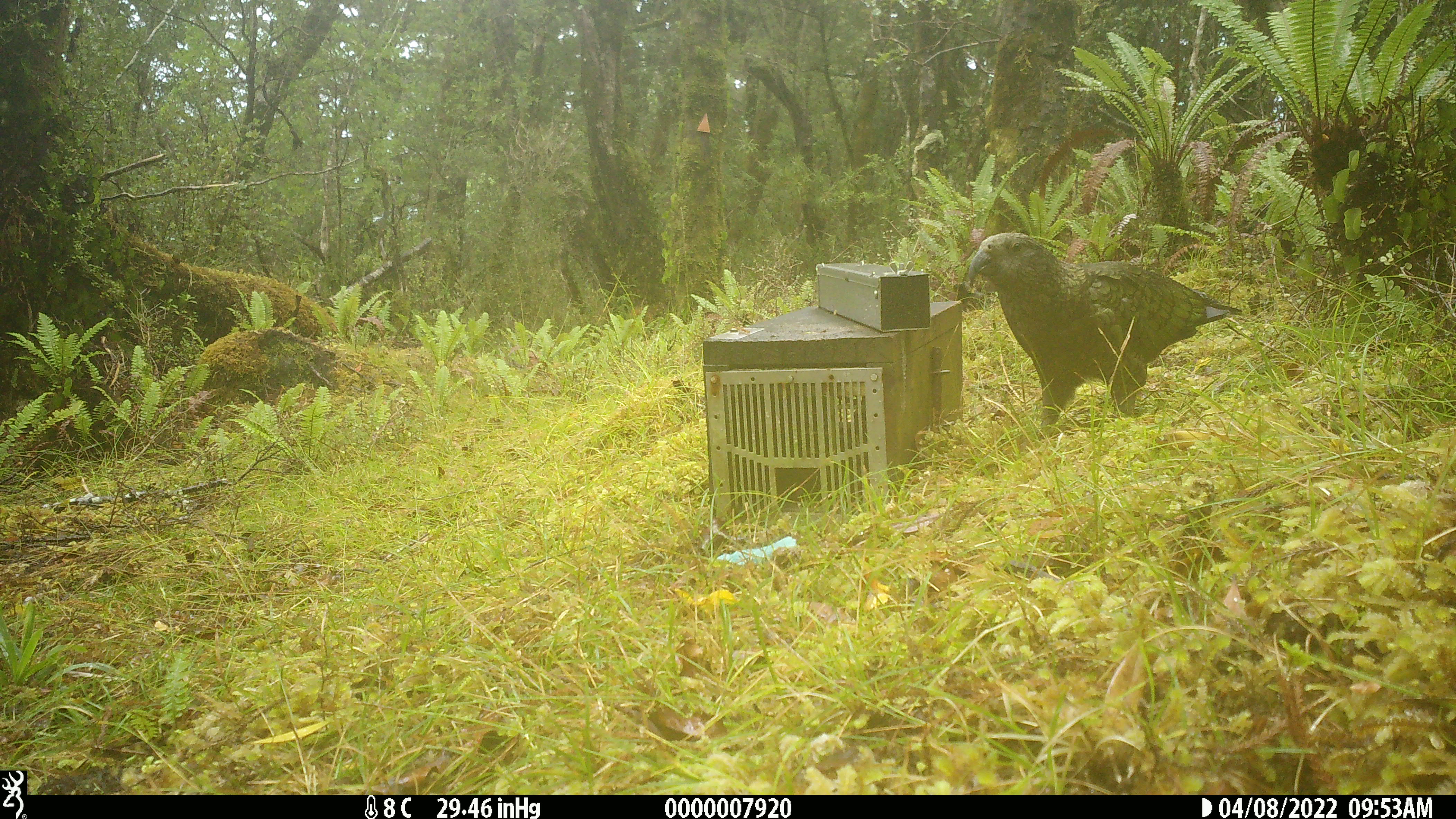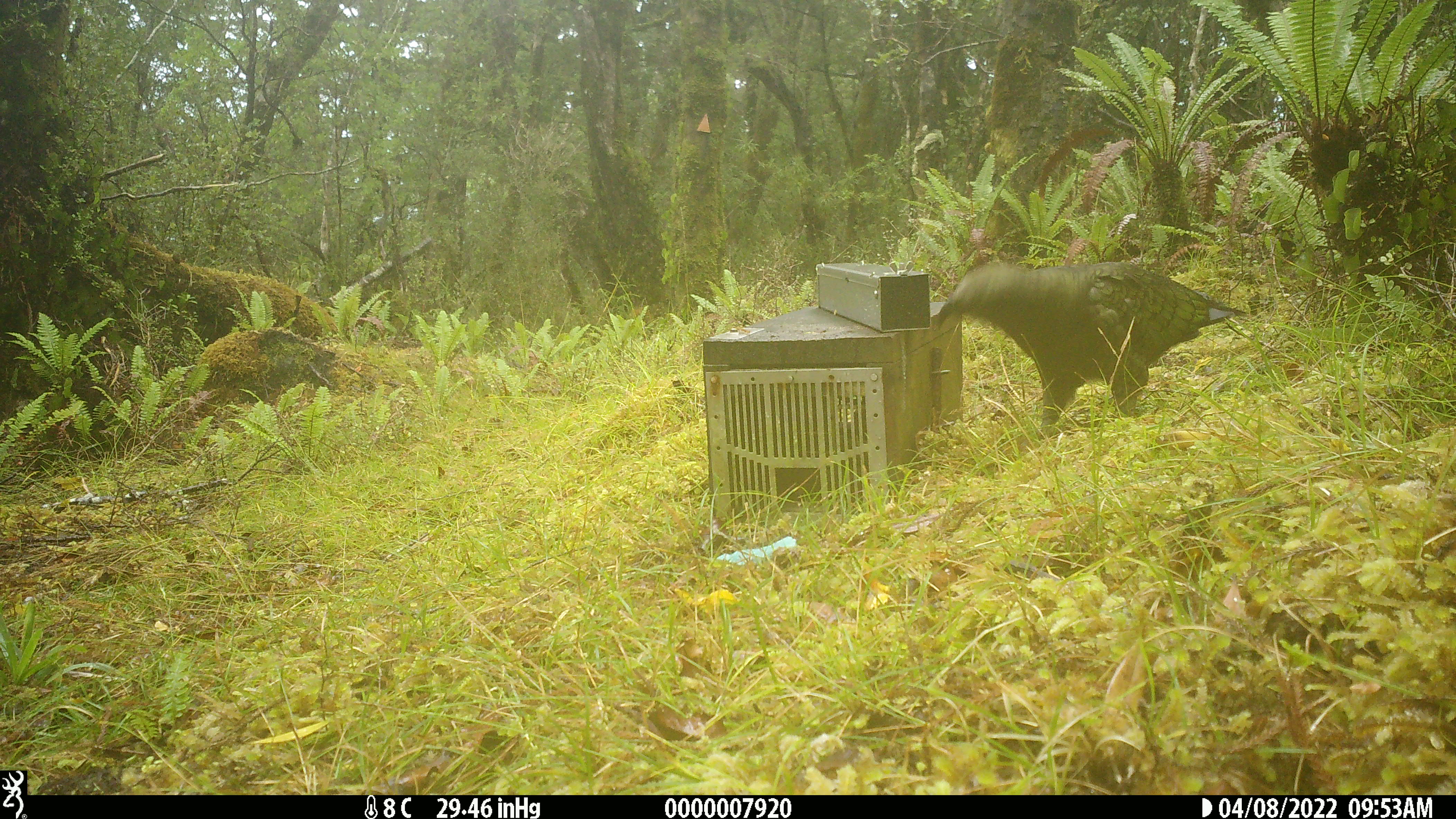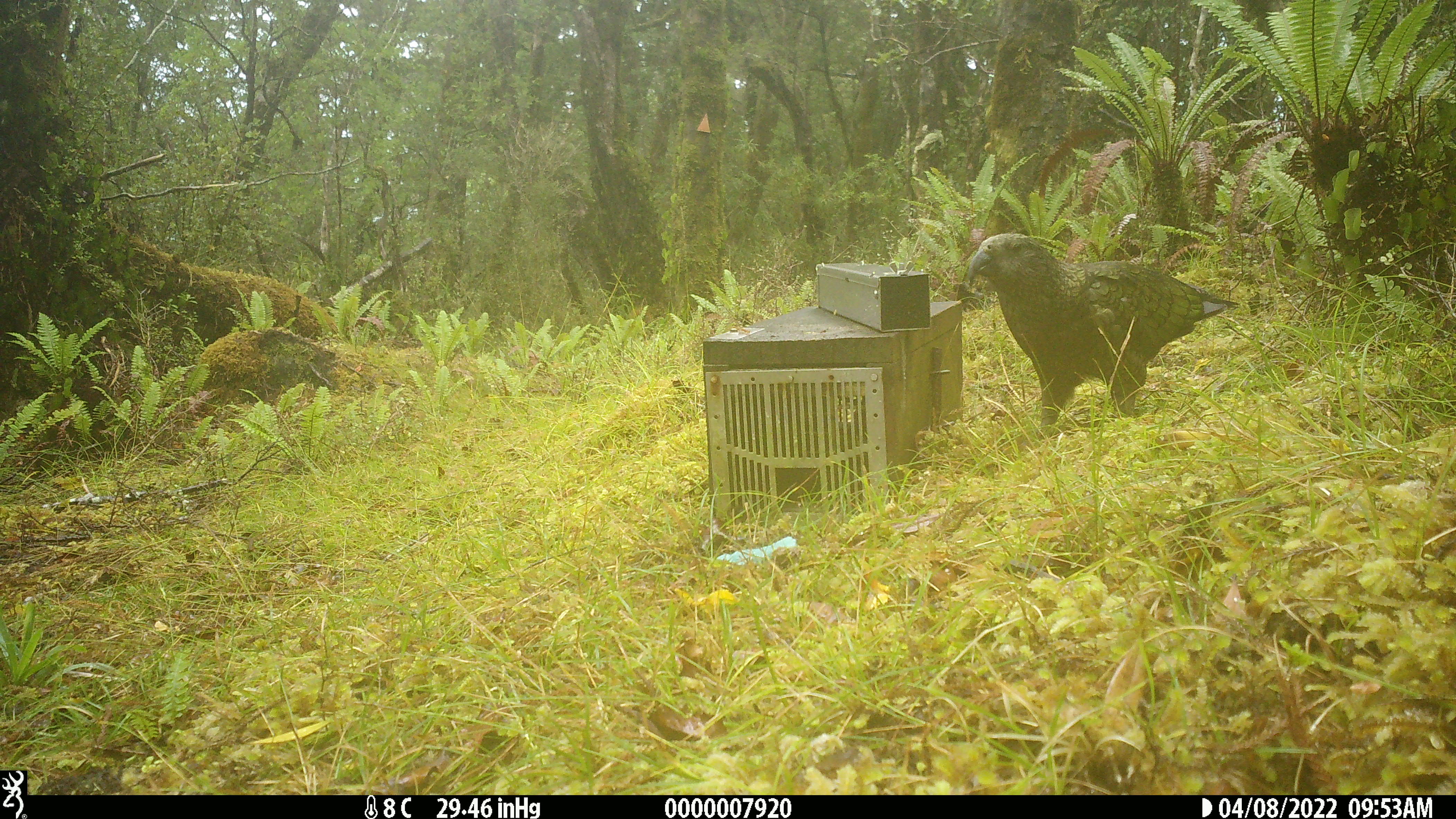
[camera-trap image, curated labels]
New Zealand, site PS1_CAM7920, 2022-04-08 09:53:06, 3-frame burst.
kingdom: Animalia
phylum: Chordata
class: Aves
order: Psittaciformes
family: Strigopidae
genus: Nestor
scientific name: Nestor notabilis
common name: kea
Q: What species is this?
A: Kea (Nestor notabilis).